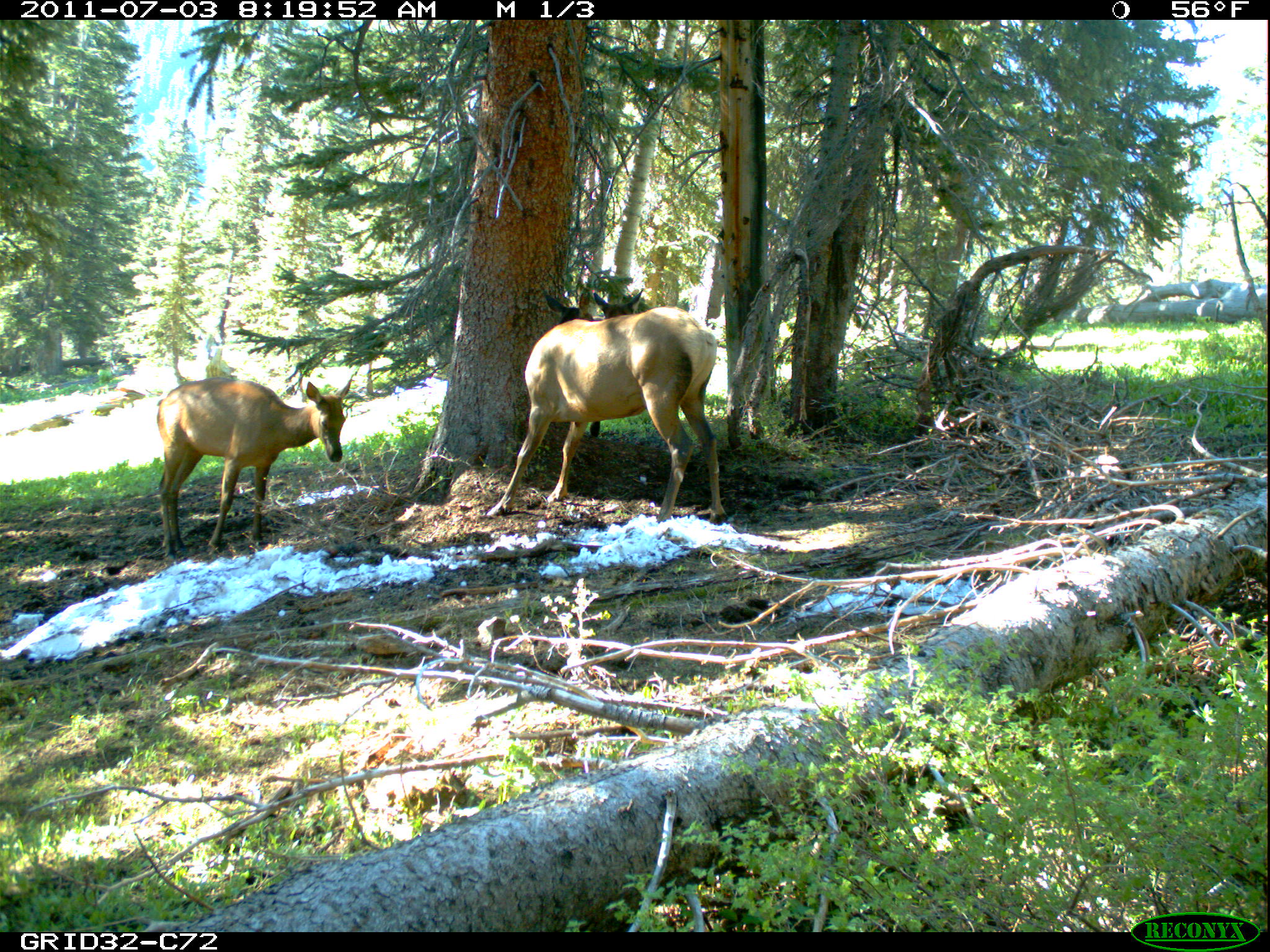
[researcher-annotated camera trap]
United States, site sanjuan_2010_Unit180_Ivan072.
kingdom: Animalia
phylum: Chordata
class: Mammalia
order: Artiodactyla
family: Cervidae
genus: Cervus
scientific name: Cervus elaphus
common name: red deer